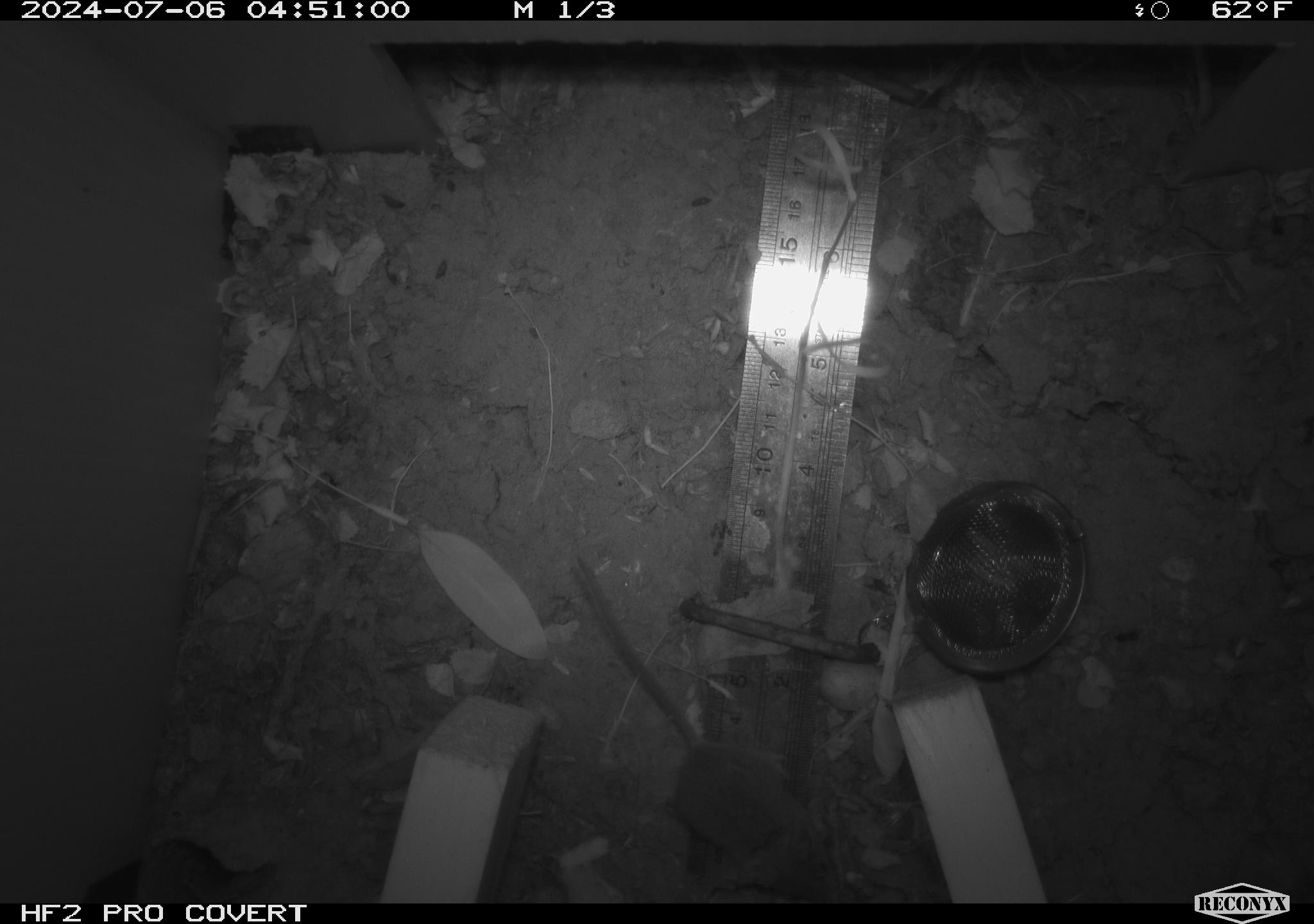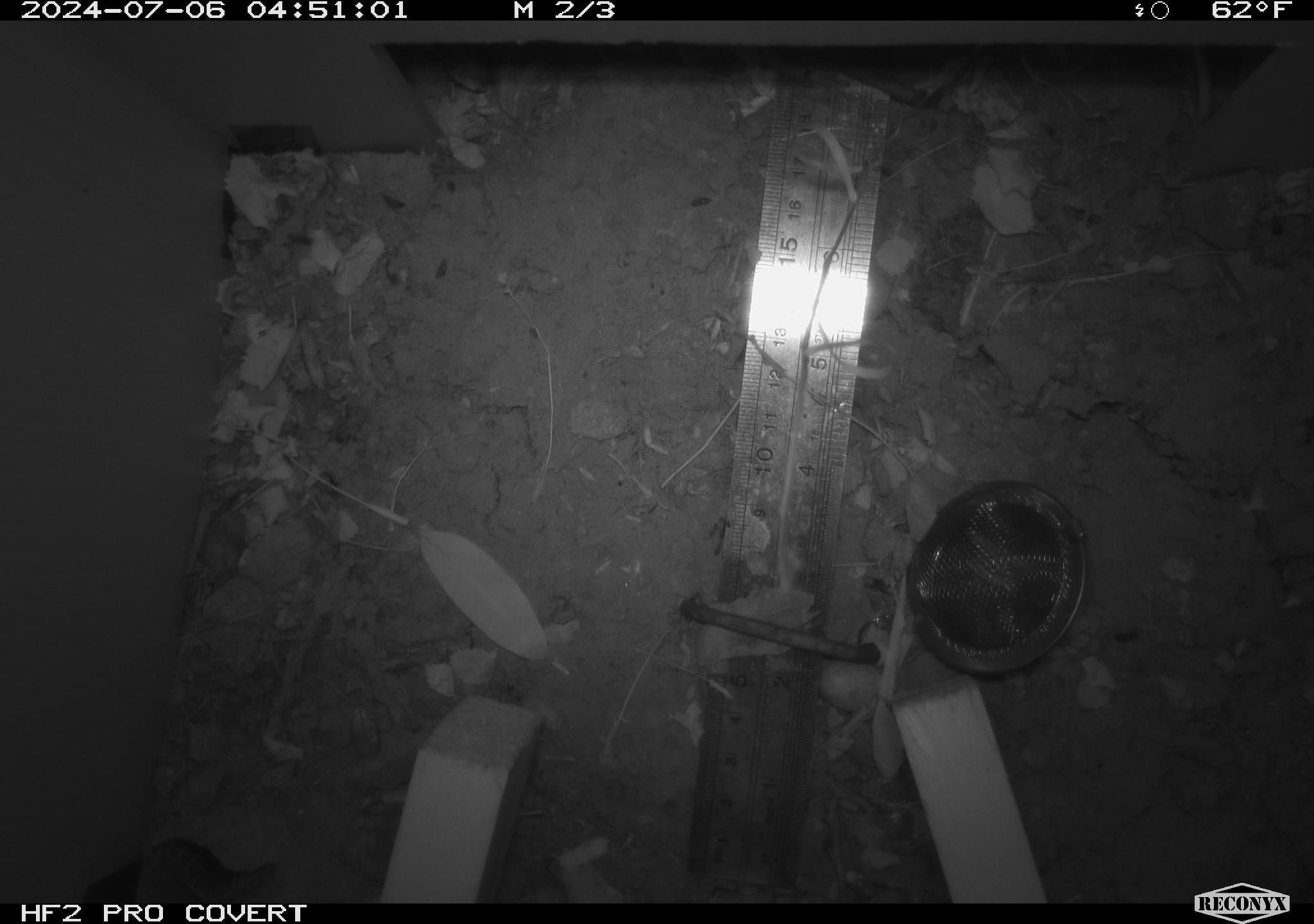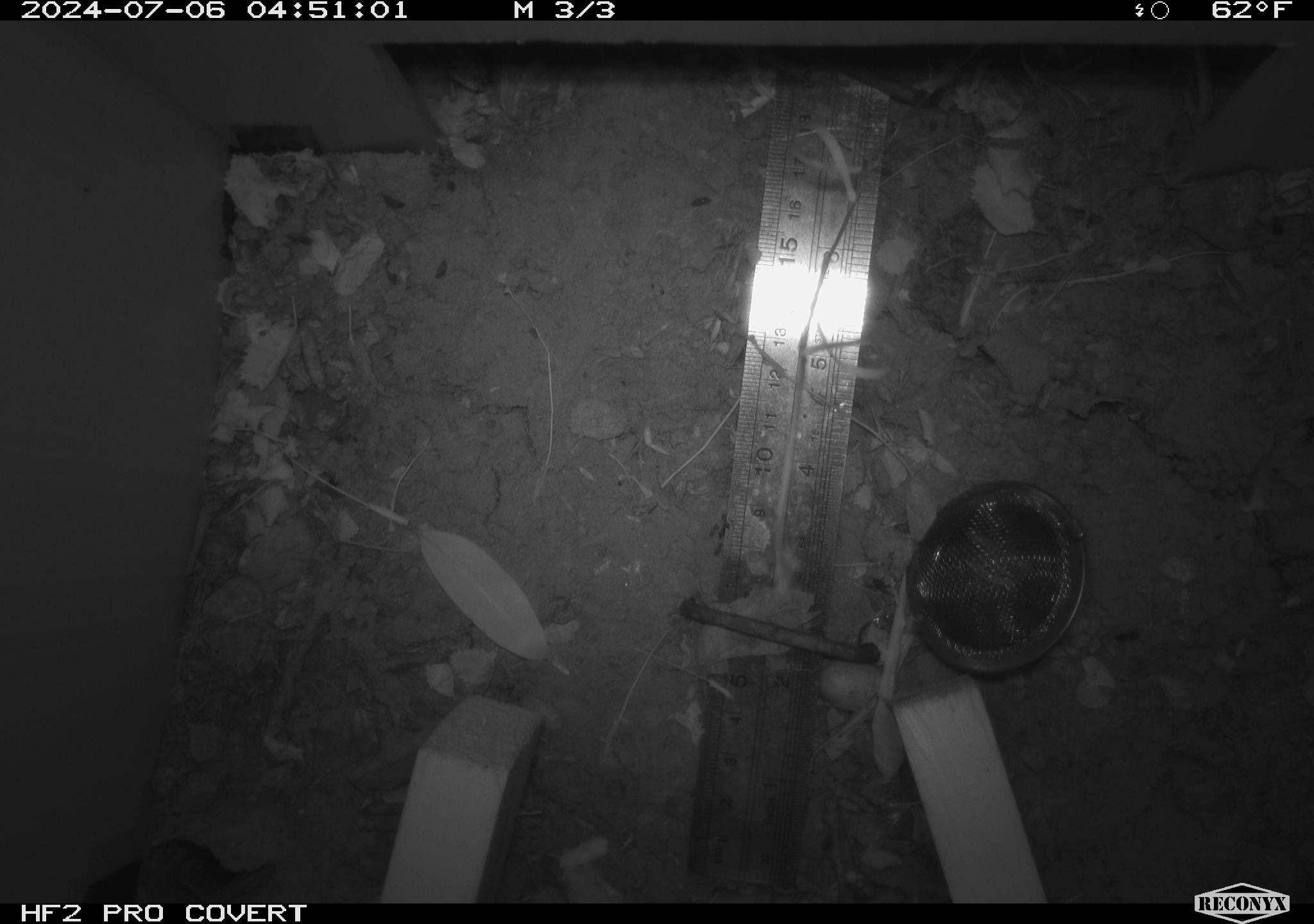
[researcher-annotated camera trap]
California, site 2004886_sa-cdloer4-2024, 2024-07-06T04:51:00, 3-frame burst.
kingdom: Animalia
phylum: Chordata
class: Mammalia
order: Rodentia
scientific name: Rodentia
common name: rodent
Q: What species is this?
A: Rodent (Rodentia).